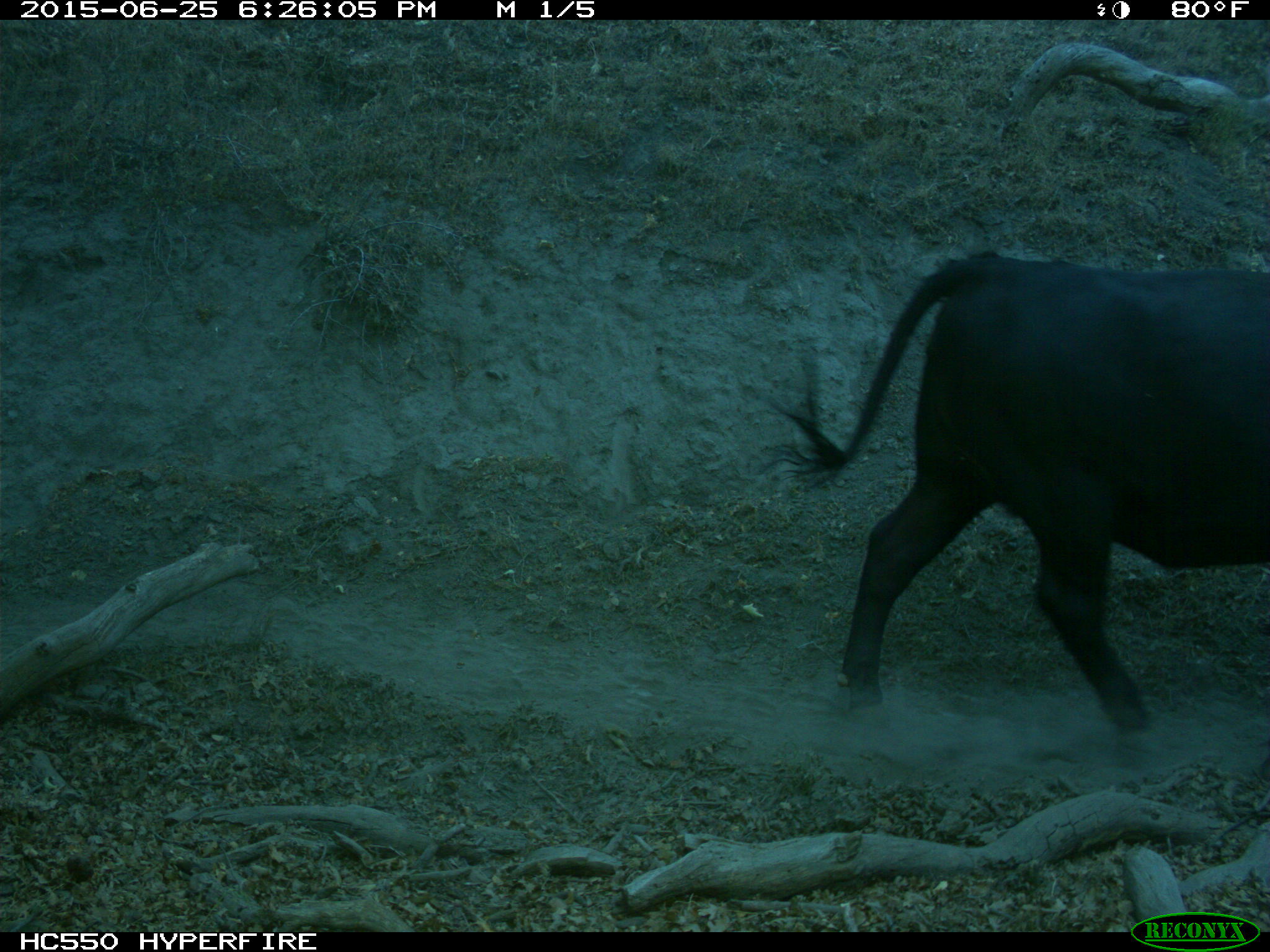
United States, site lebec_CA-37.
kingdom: Animalia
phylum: Chordata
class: Mammalia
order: Artiodactyla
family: Bovidae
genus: Bos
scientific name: Bos taurus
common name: domestic cow